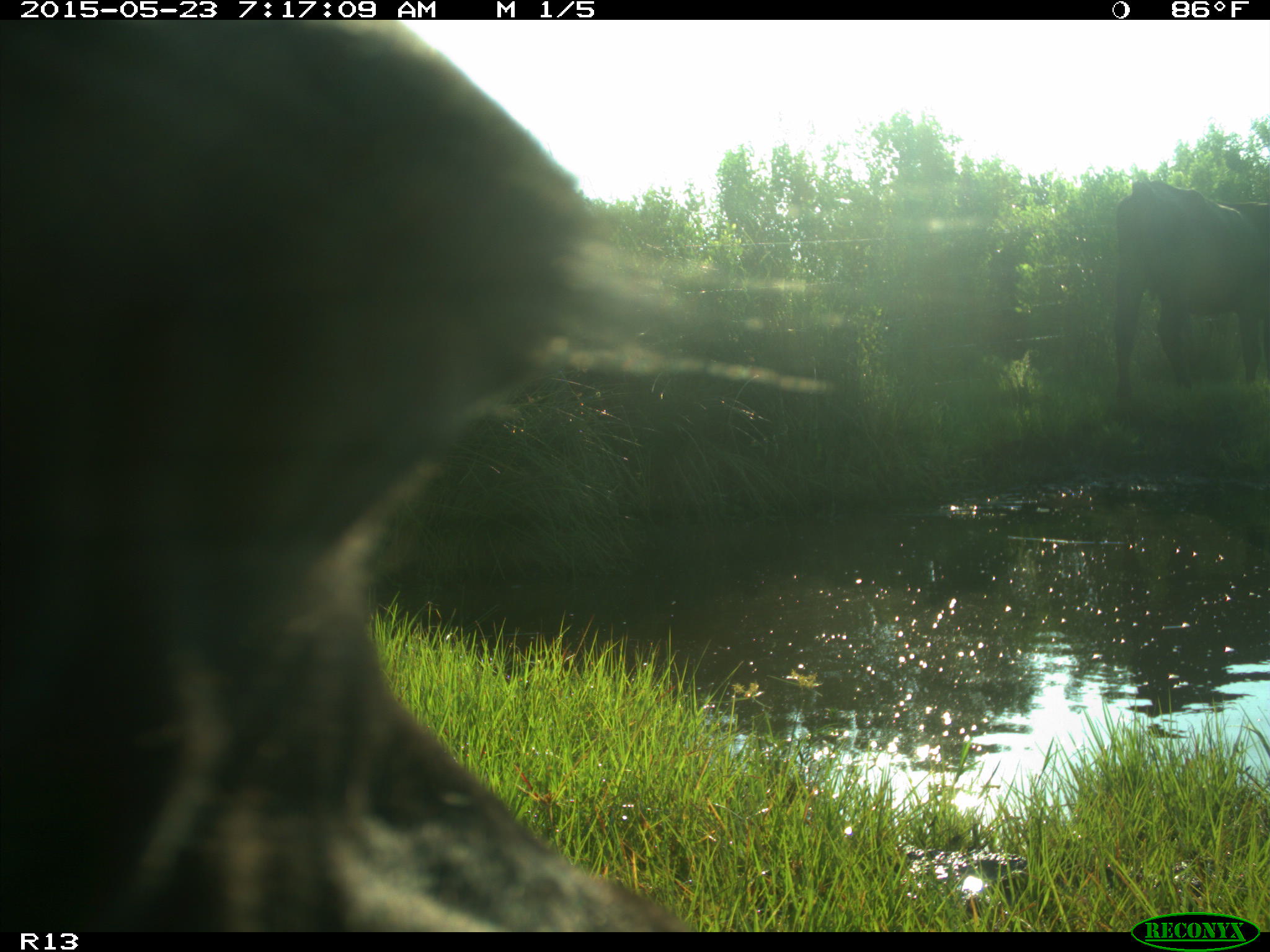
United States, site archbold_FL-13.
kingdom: Animalia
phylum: Chordata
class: Mammalia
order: Artiodactyla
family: Bovidae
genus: Bos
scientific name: Bos taurus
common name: domestic cow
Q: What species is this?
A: Bos taurus (domestic cow).